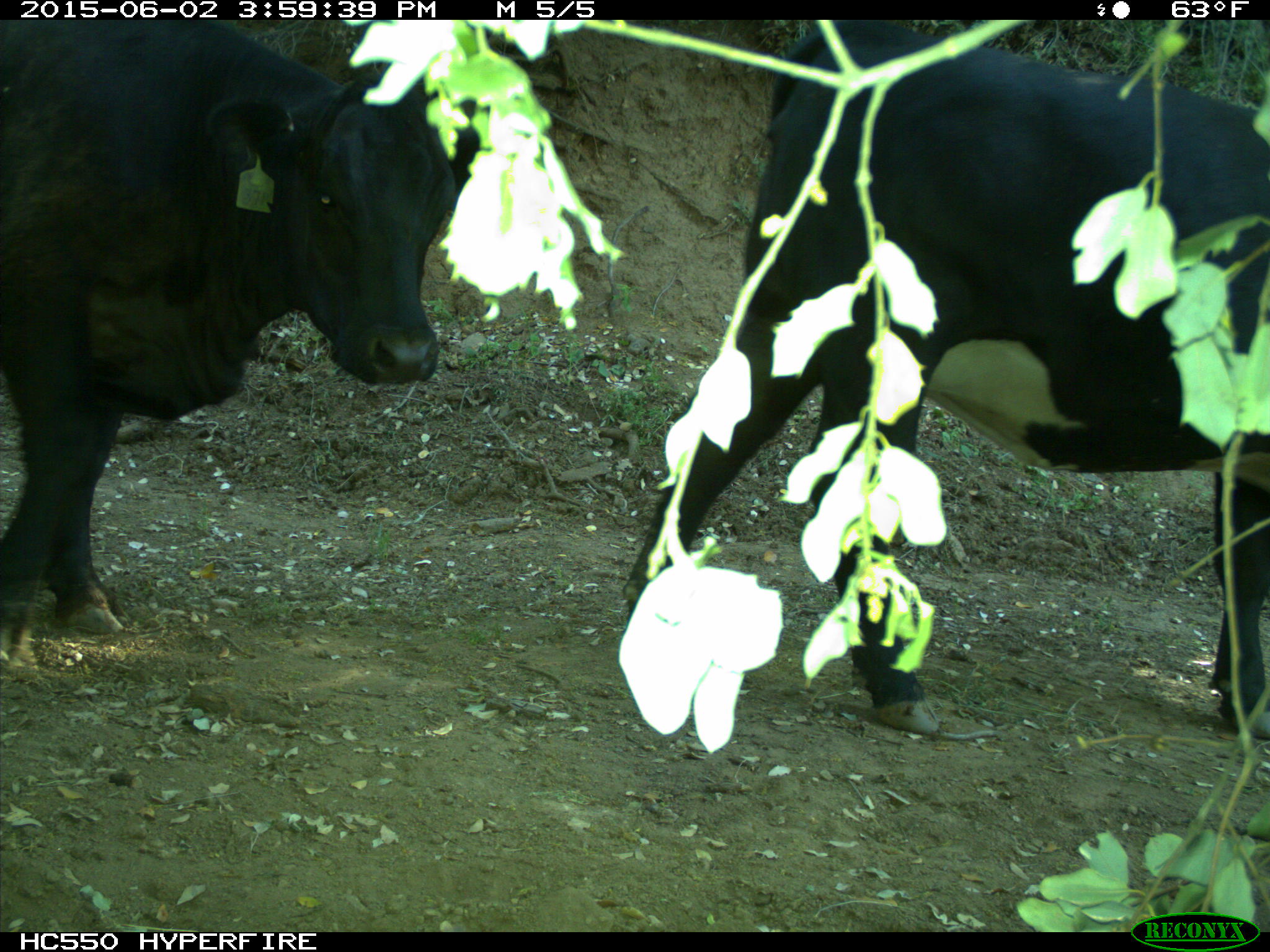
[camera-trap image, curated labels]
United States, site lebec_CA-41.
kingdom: Animalia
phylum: Chordata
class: Mammalia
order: Artiodactyla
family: Bovidae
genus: Bos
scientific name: Bos taurus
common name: domestic cow